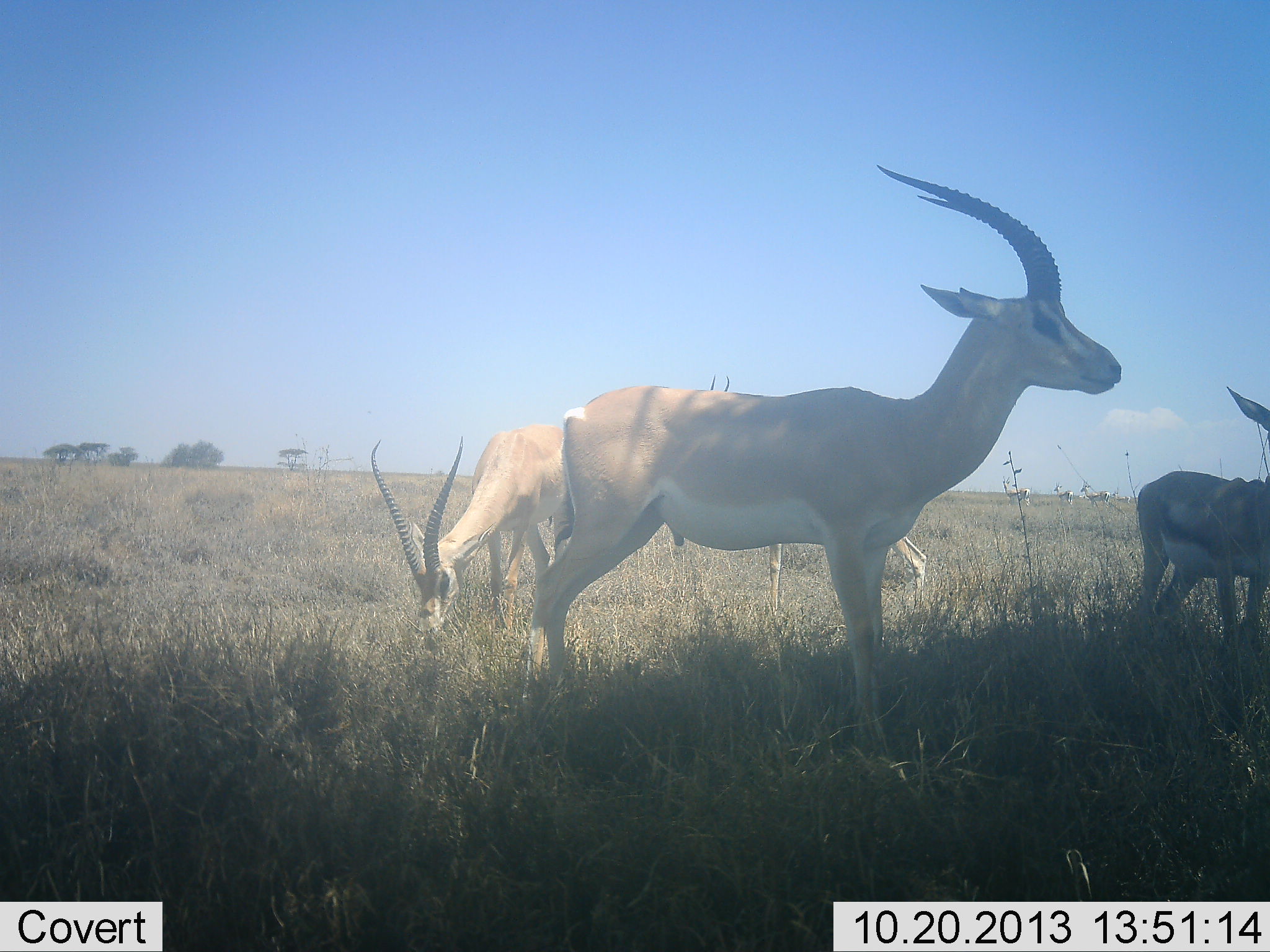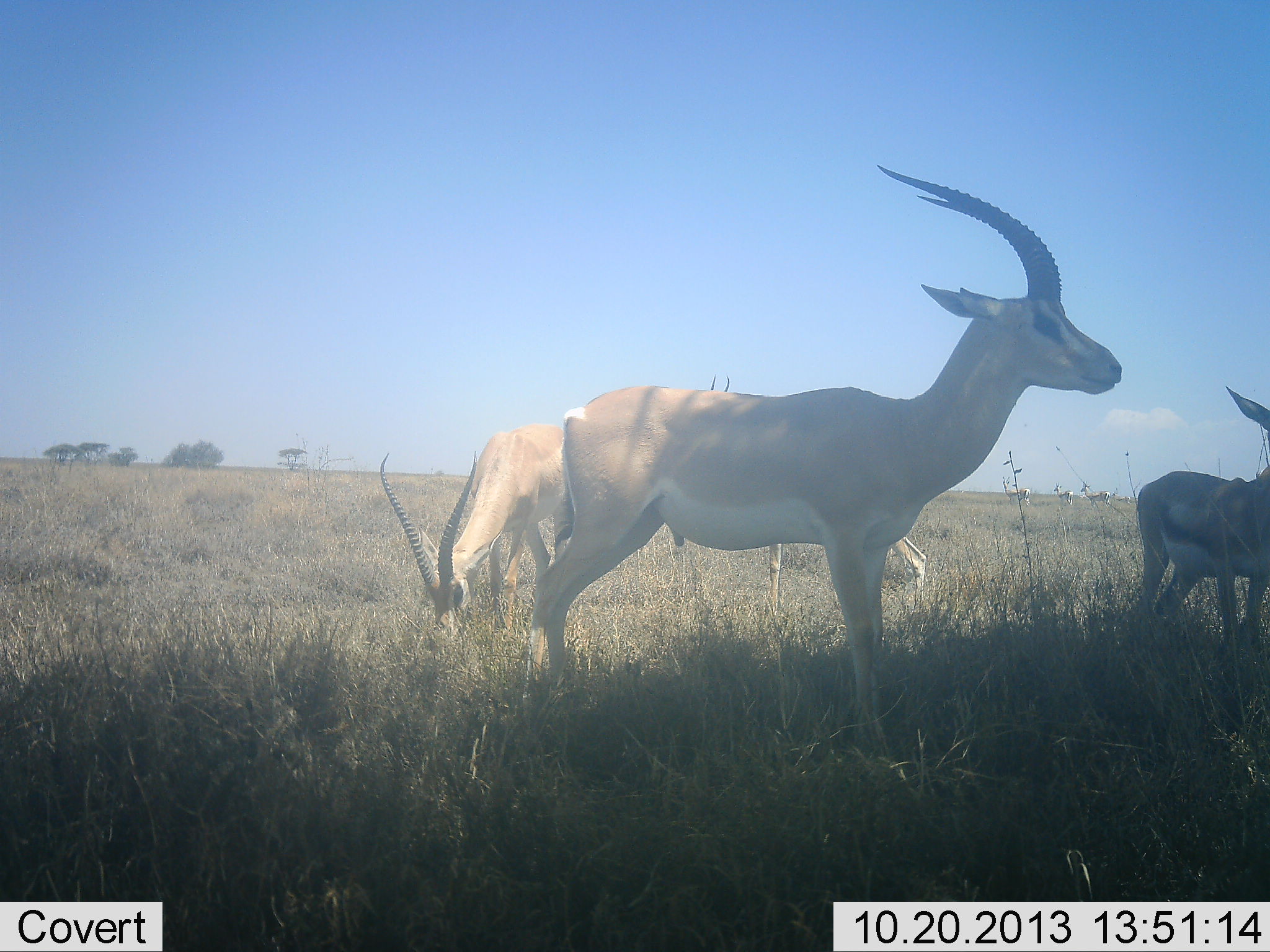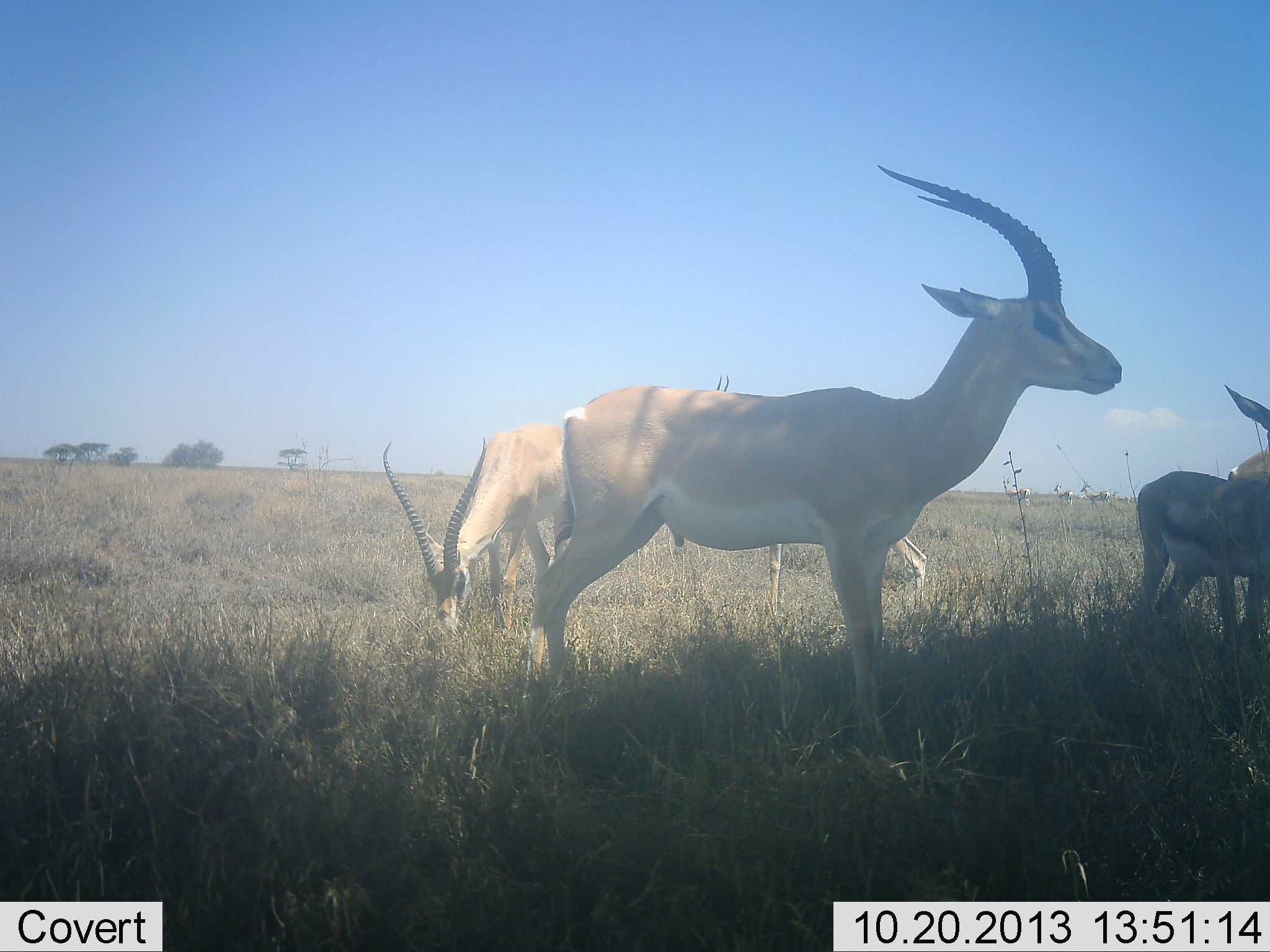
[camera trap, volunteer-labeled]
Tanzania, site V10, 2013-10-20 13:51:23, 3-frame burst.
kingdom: Animalia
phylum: Chordata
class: Mammalia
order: Artiodactyla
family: Bovidae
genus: Nanger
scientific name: Nanger granti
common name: grant's gazelle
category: gazellegrants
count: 3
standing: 94%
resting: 0%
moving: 0%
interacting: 0%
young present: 6%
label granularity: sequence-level